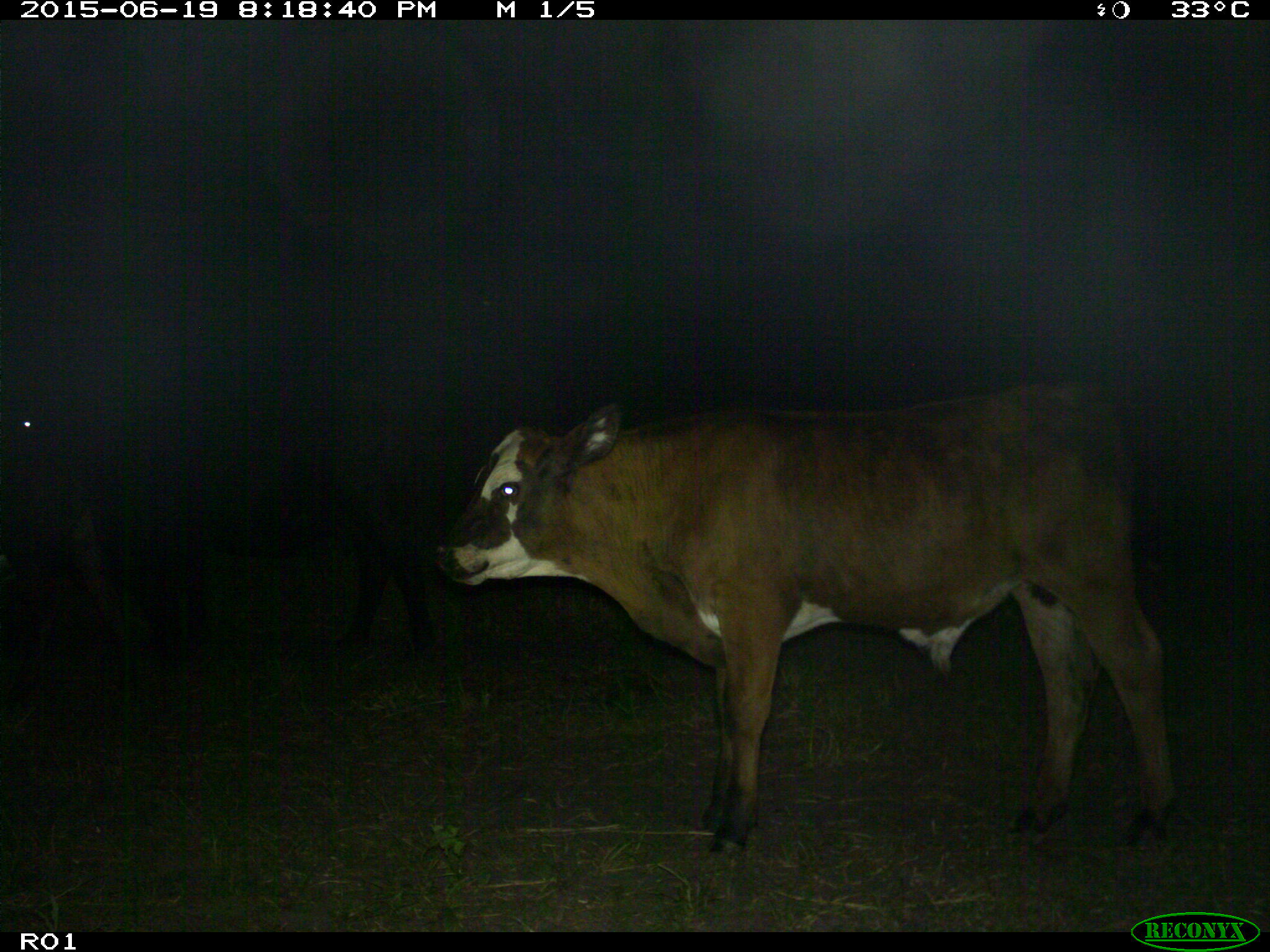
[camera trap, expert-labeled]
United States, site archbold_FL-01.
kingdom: Animalia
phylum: Chordata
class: Mammalia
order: Artiodactyla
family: Bovidae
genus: Bos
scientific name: Bos taurus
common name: domestic cow